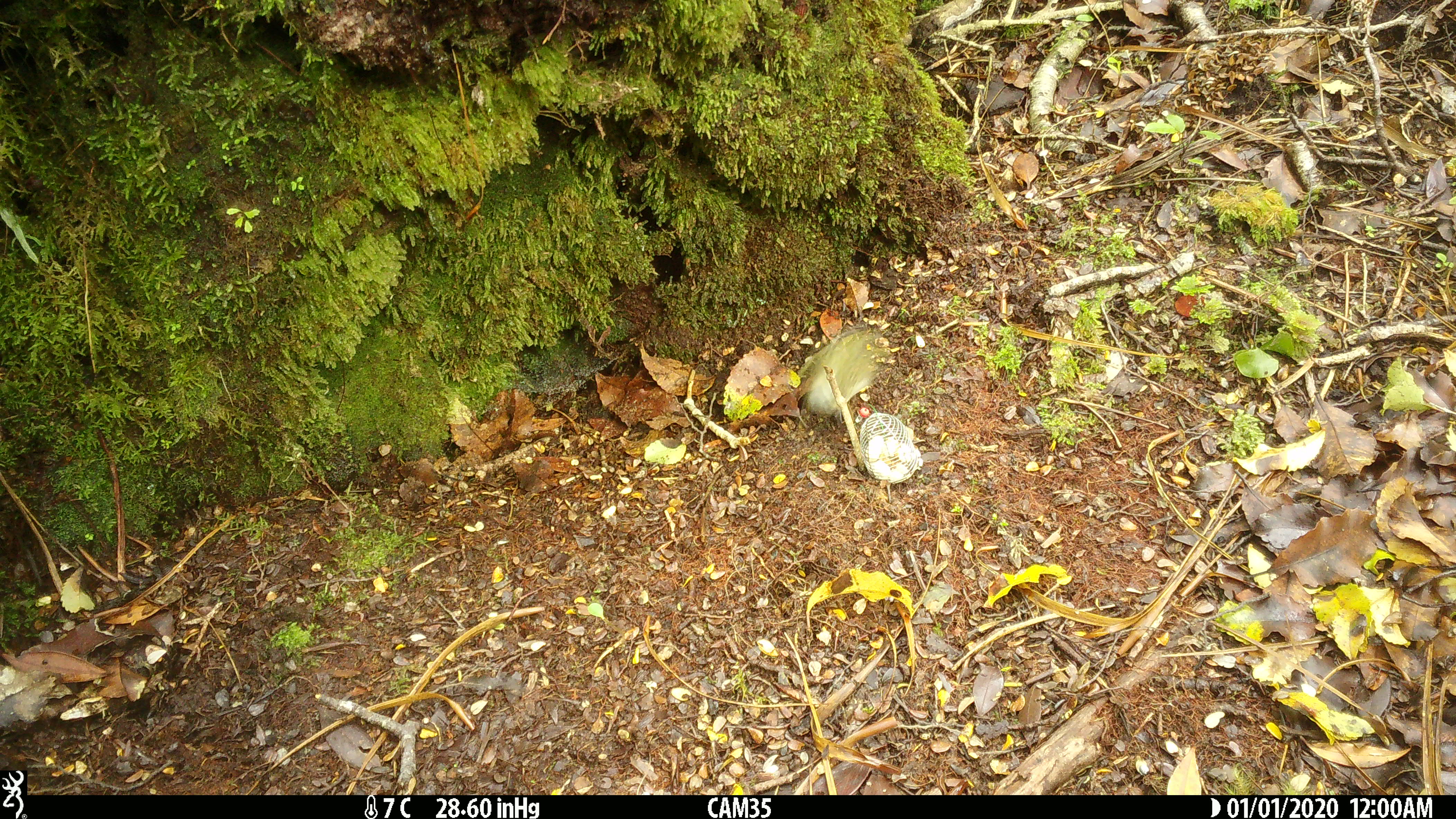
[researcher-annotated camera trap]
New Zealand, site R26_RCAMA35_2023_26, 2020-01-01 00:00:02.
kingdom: Animalia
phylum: Chordata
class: Aves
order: Passeriformes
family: Acanthisittidae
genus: Acanthisitta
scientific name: Acanthisitta chloris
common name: rifleman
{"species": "rifleman (Acanthisitta chloris)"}